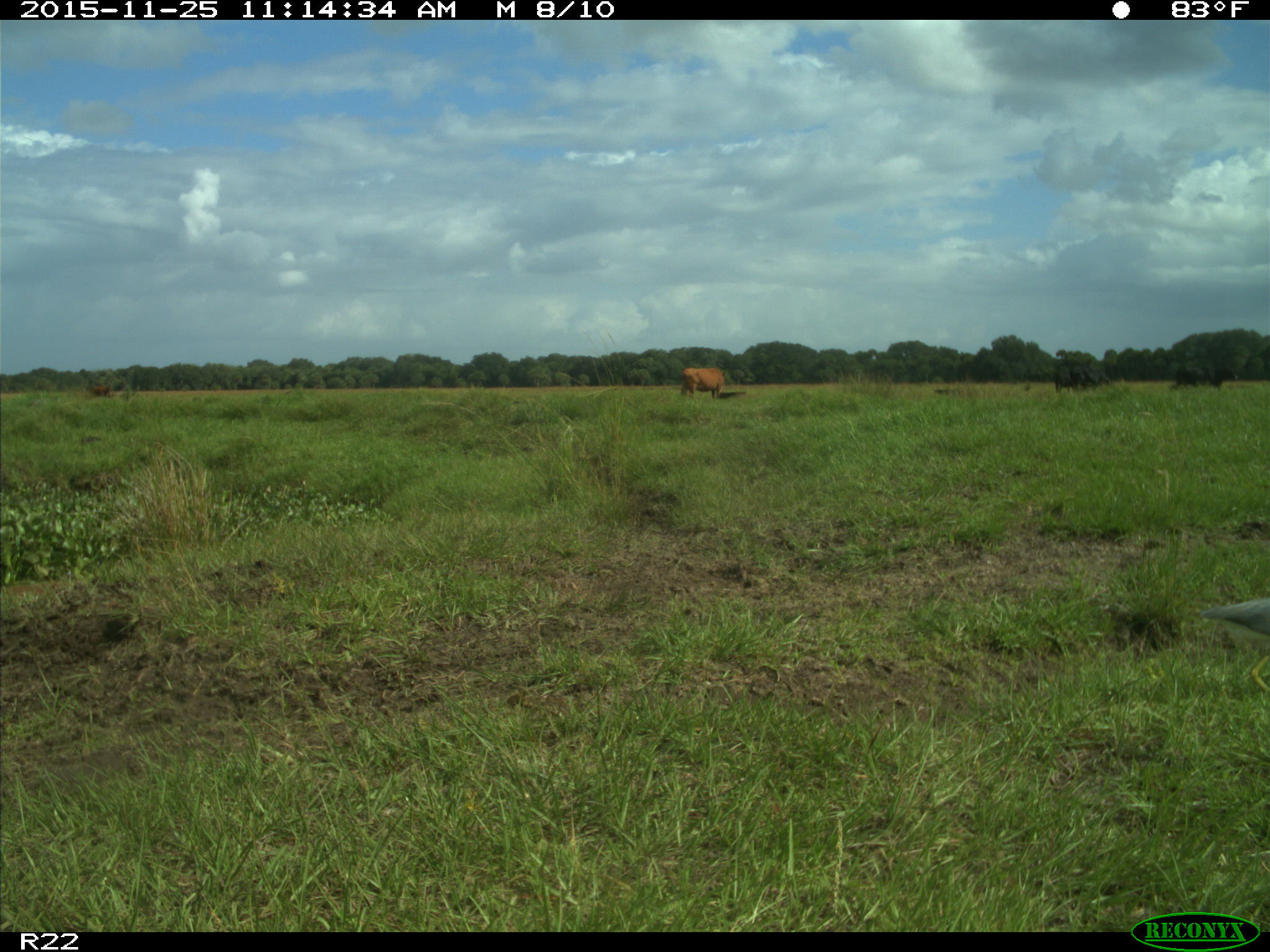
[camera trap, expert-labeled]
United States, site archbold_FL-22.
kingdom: Animalia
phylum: Chordata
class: Mammalia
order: Artiodactyla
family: Bovidae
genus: Bos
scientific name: Bos taurus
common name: domestic cow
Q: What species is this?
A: Bos taurus (domestic cow).